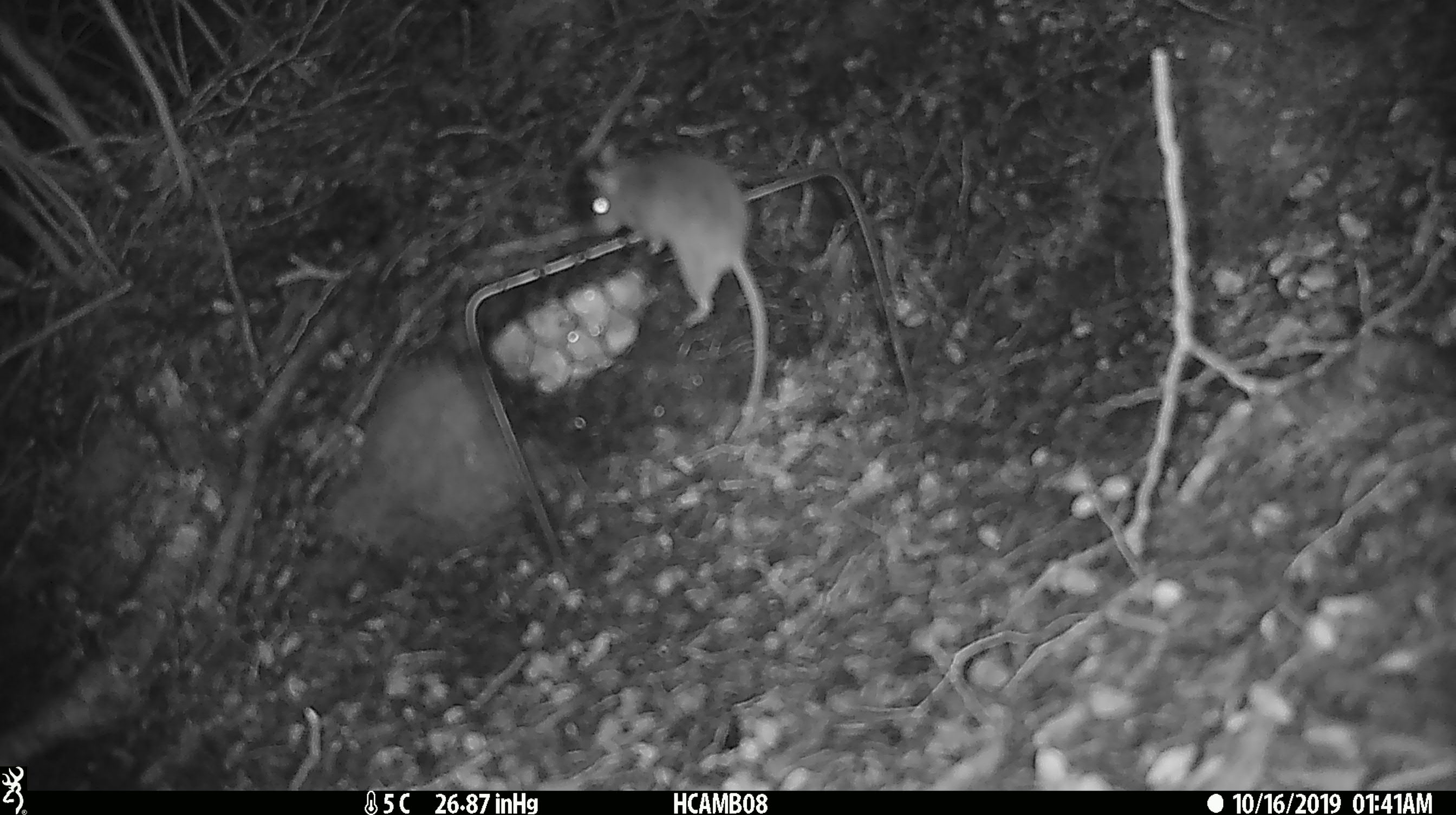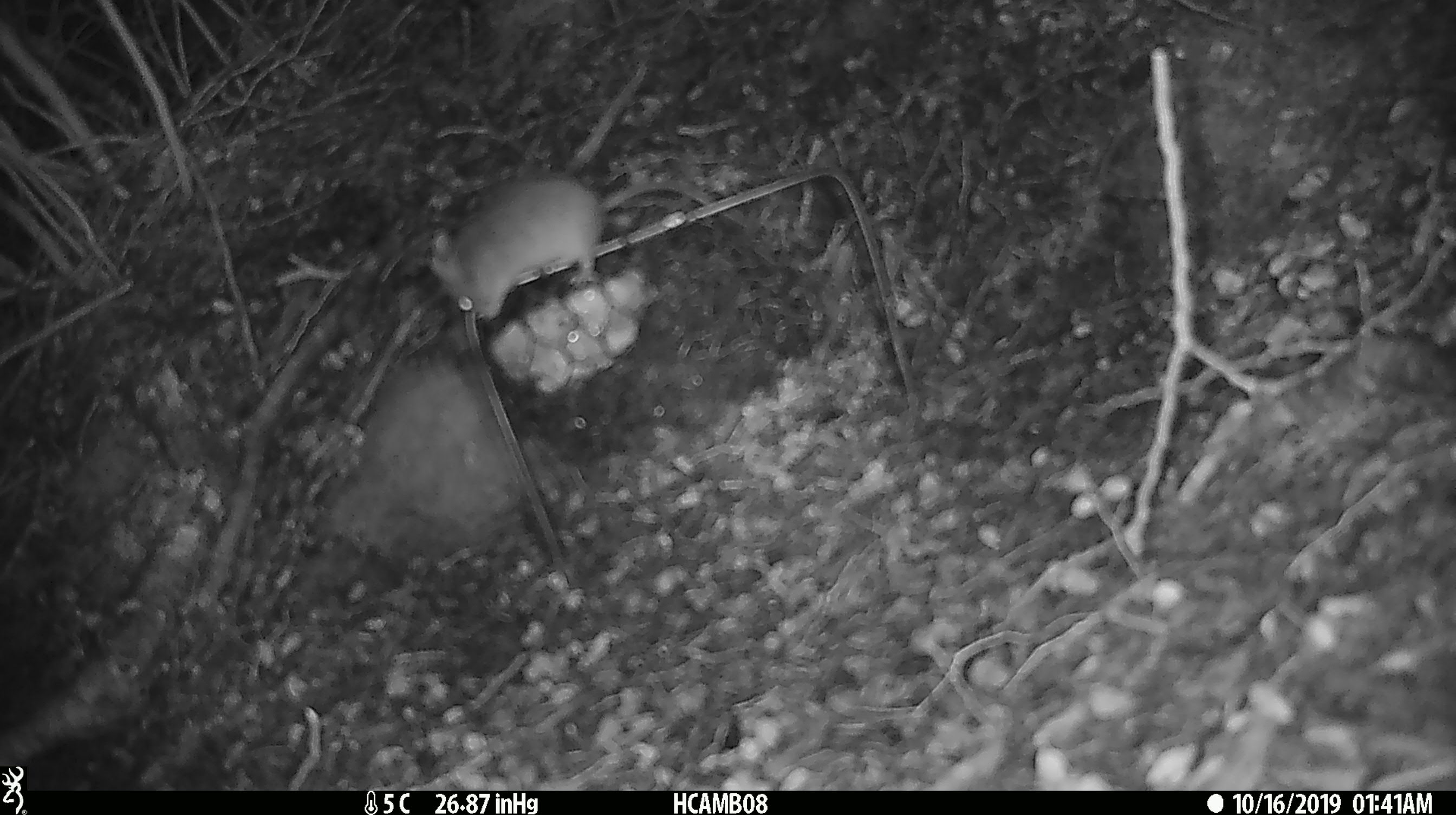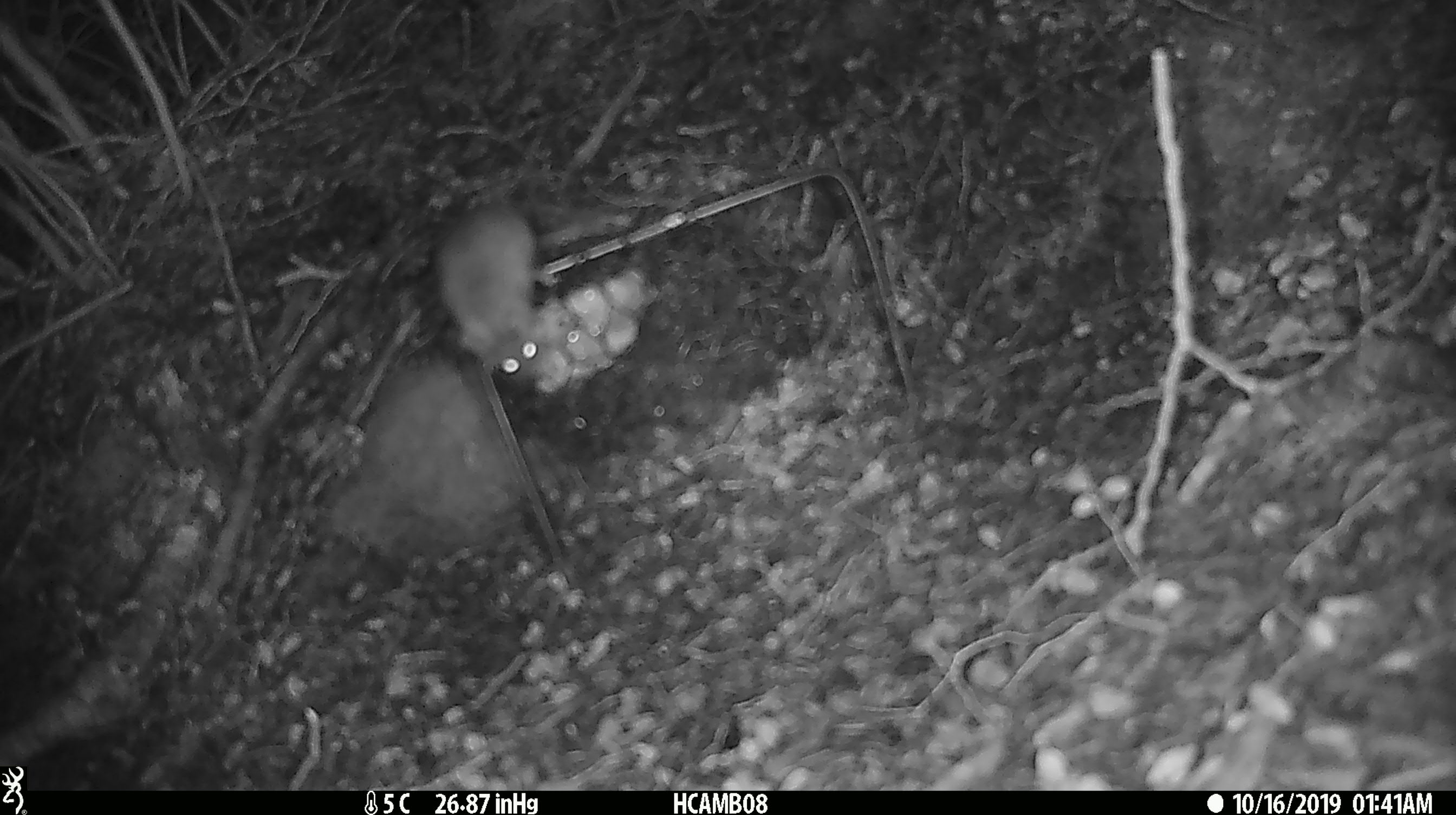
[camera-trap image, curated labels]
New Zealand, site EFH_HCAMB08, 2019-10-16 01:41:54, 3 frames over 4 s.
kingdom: Animalia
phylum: Chordata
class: Mammalia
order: Rodentia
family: Muridae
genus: Mus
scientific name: Mus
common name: mouse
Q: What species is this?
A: Mouse (Mus).